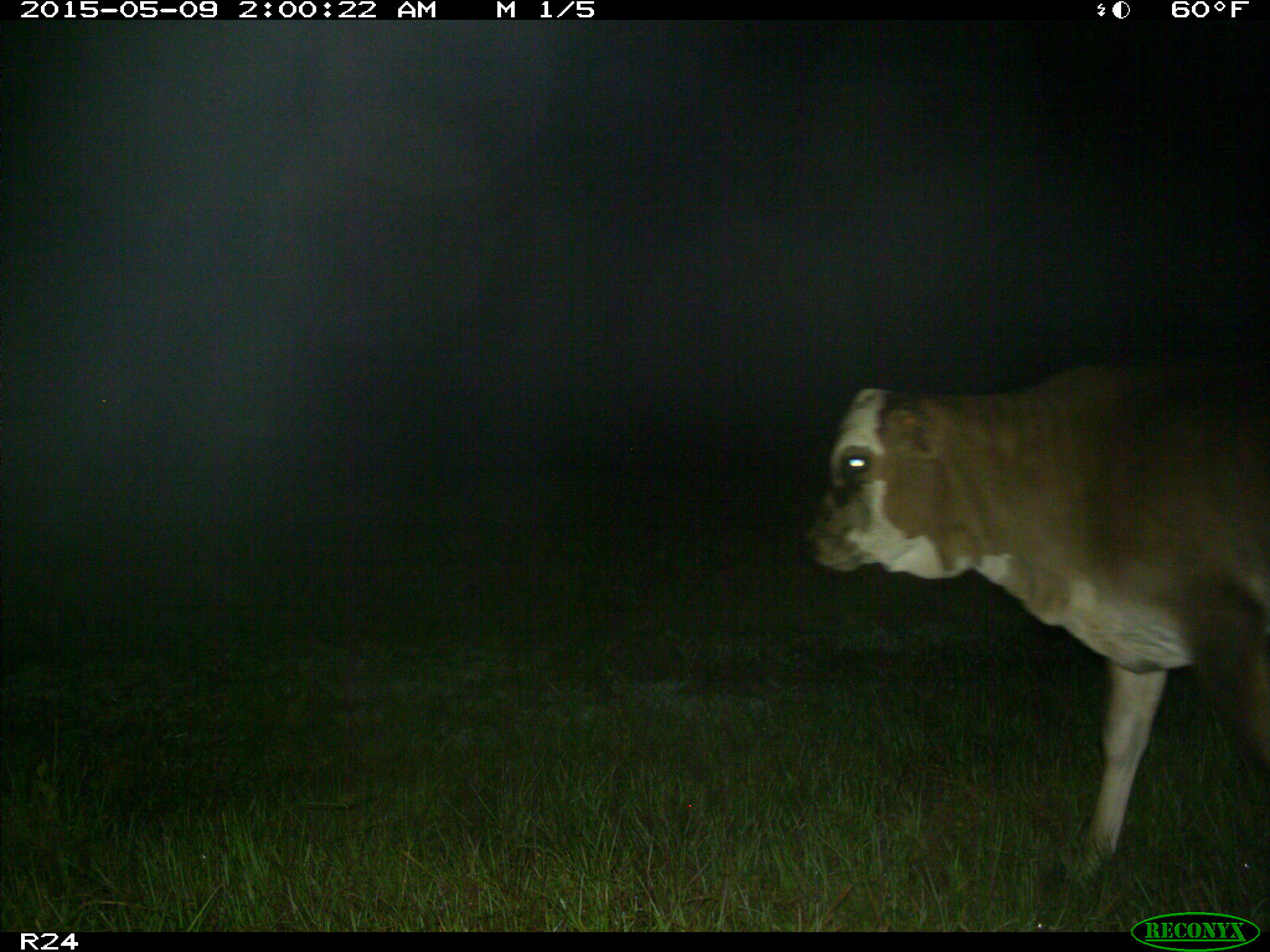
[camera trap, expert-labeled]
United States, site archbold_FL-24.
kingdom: Animalia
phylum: Chordata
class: Mammalia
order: Artiodactyla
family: Bovidae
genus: Bos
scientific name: Bos taurus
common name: domestic cow